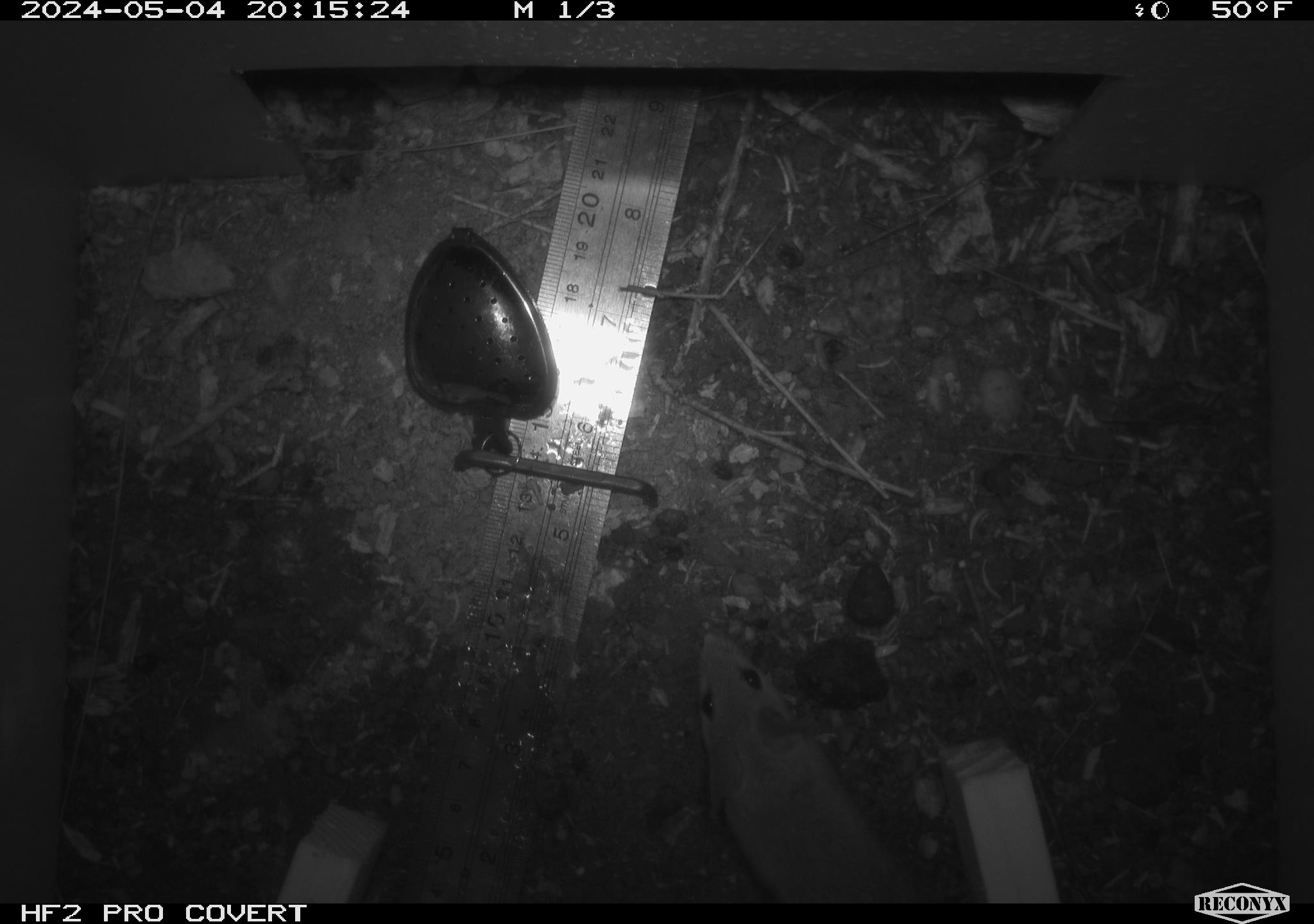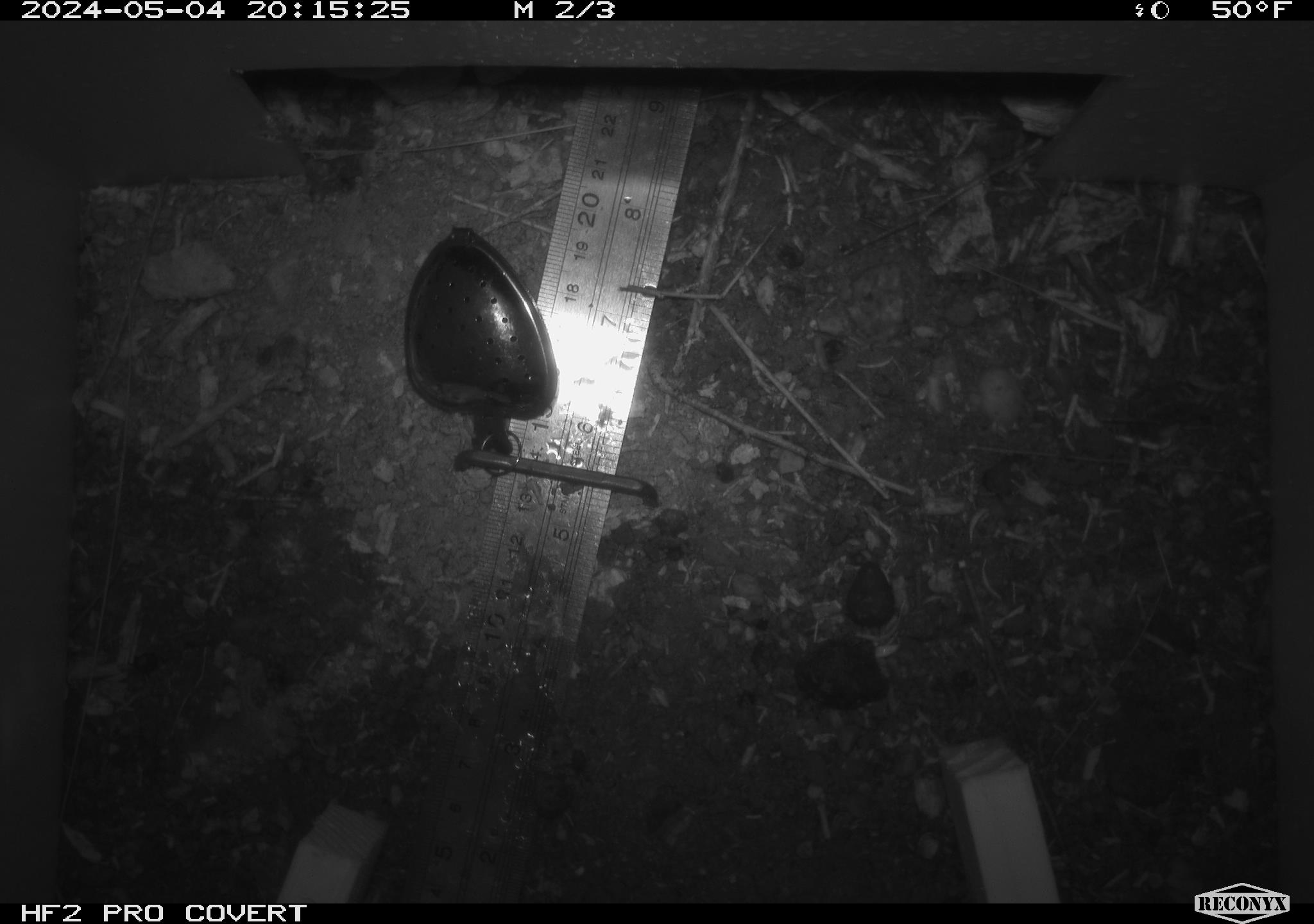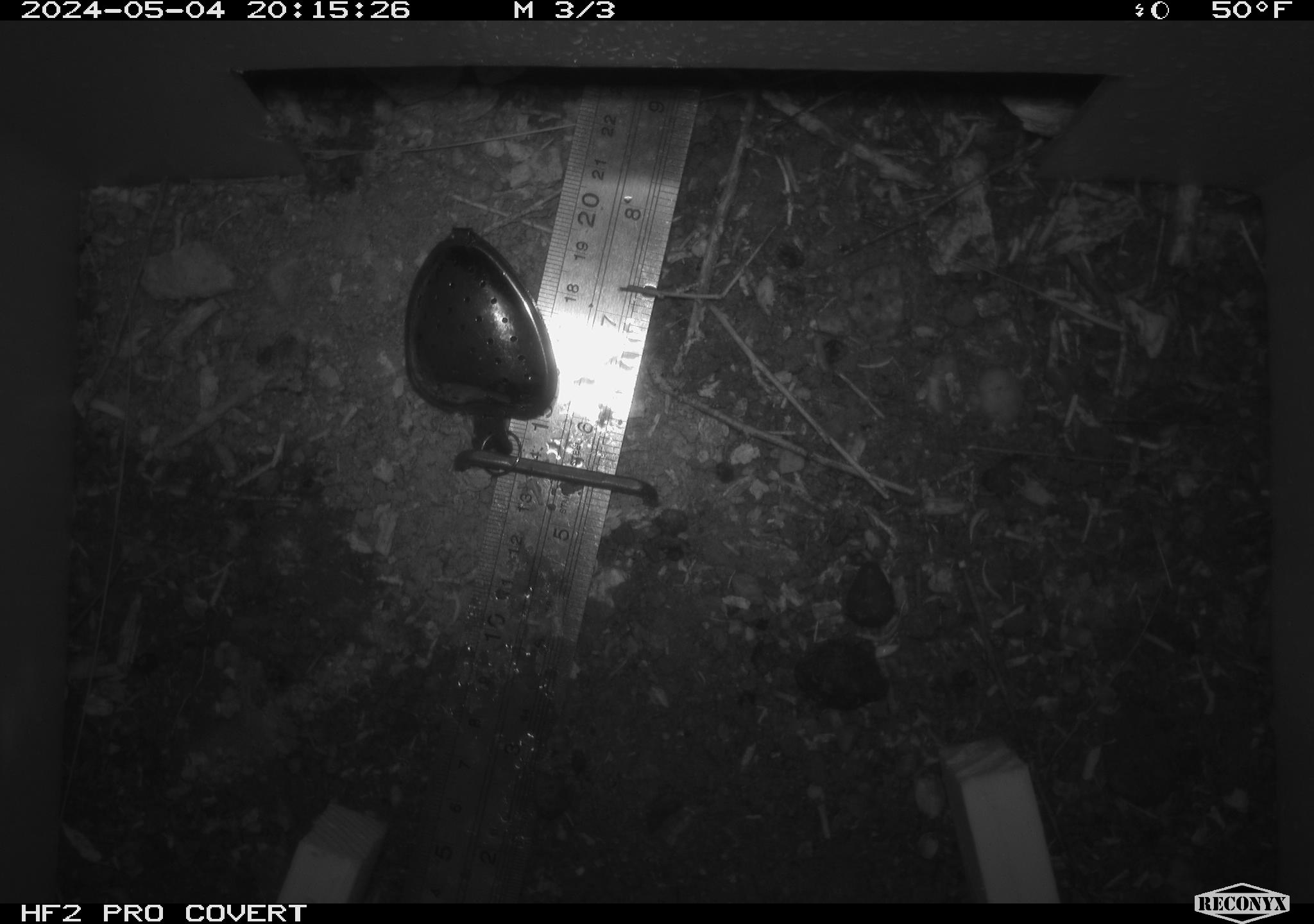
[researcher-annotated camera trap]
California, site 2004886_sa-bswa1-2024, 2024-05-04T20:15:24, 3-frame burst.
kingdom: Animalia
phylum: Chordata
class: Mammalia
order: Rodentia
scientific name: Rodentia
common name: mouse species